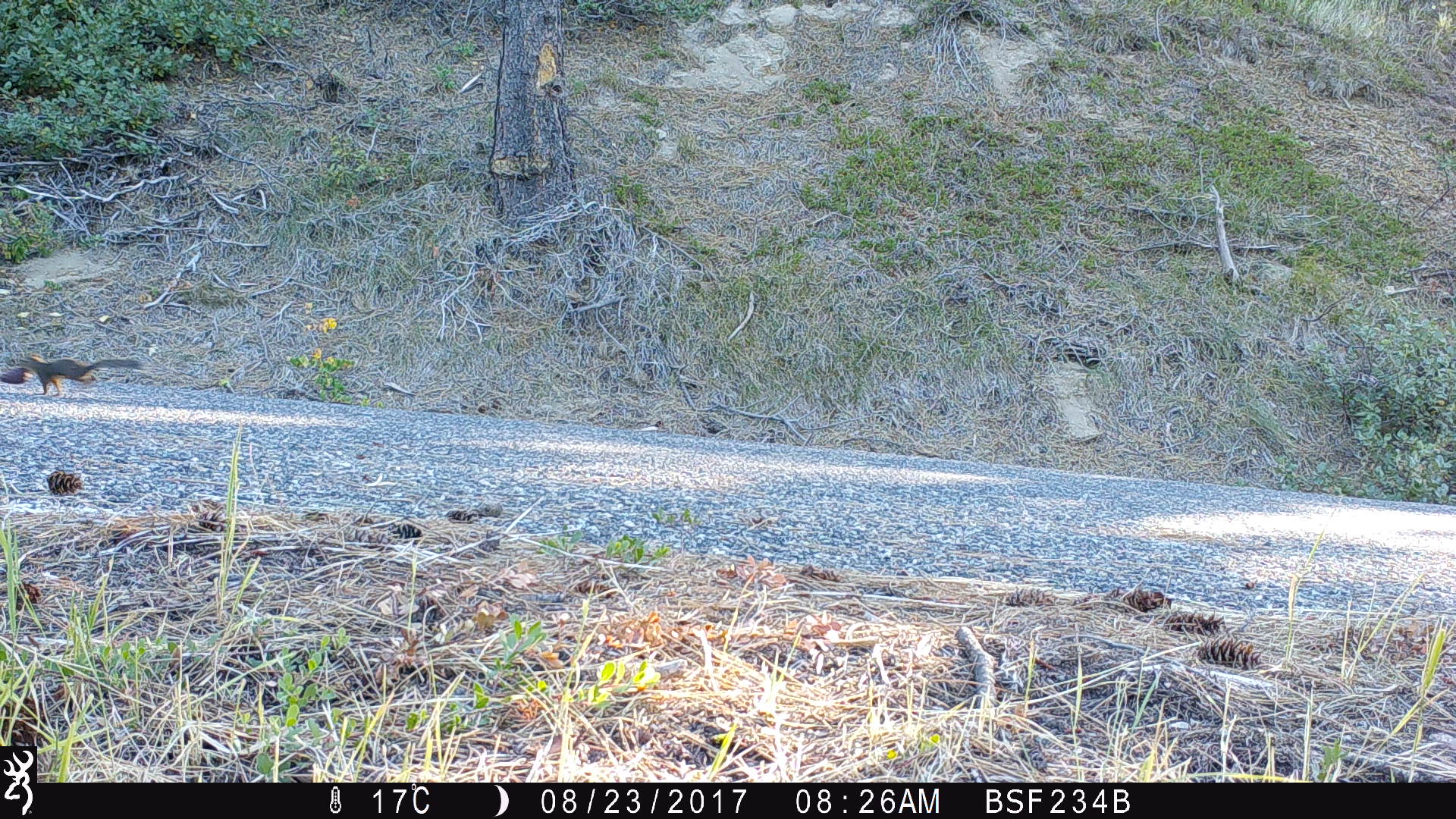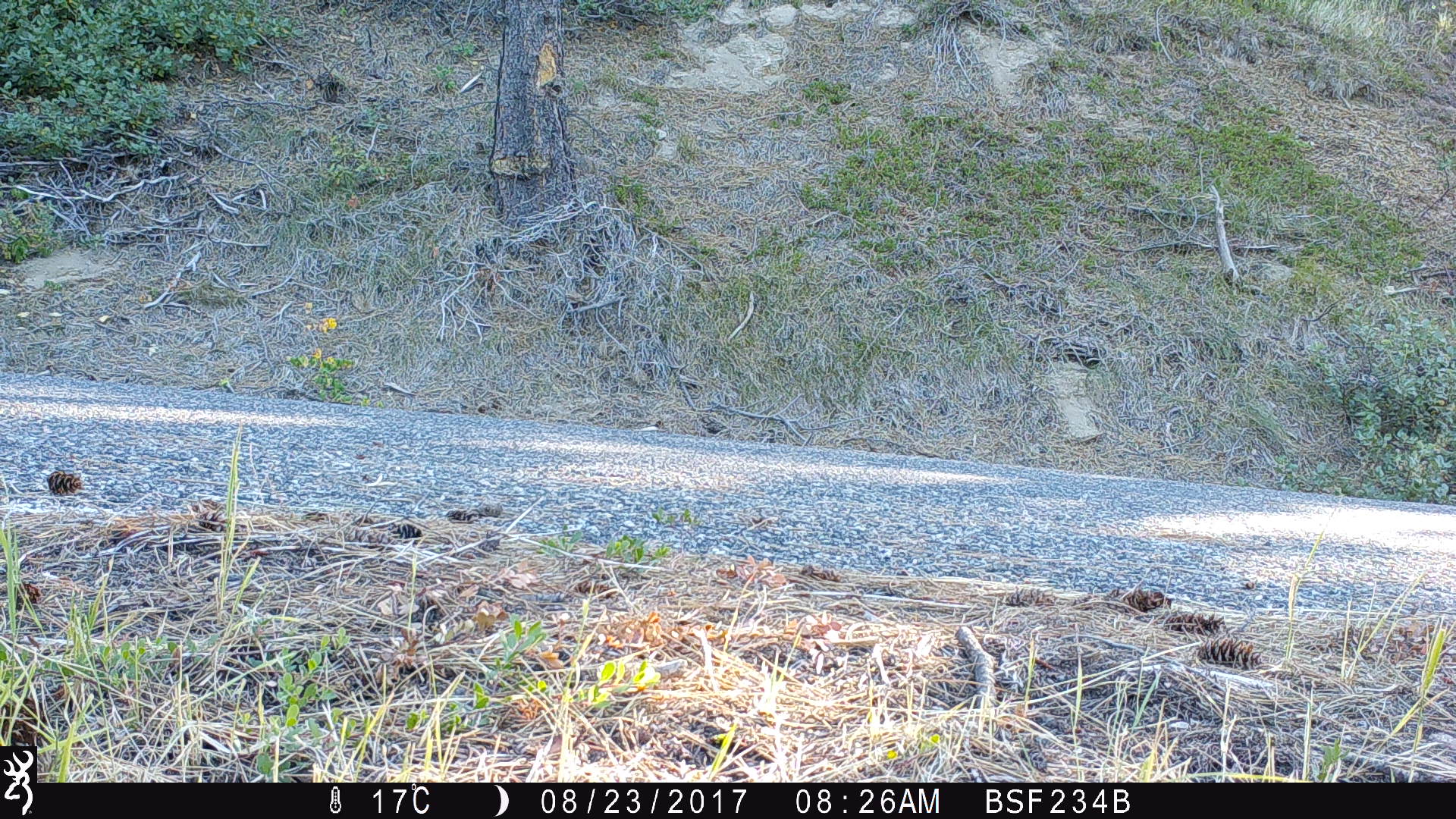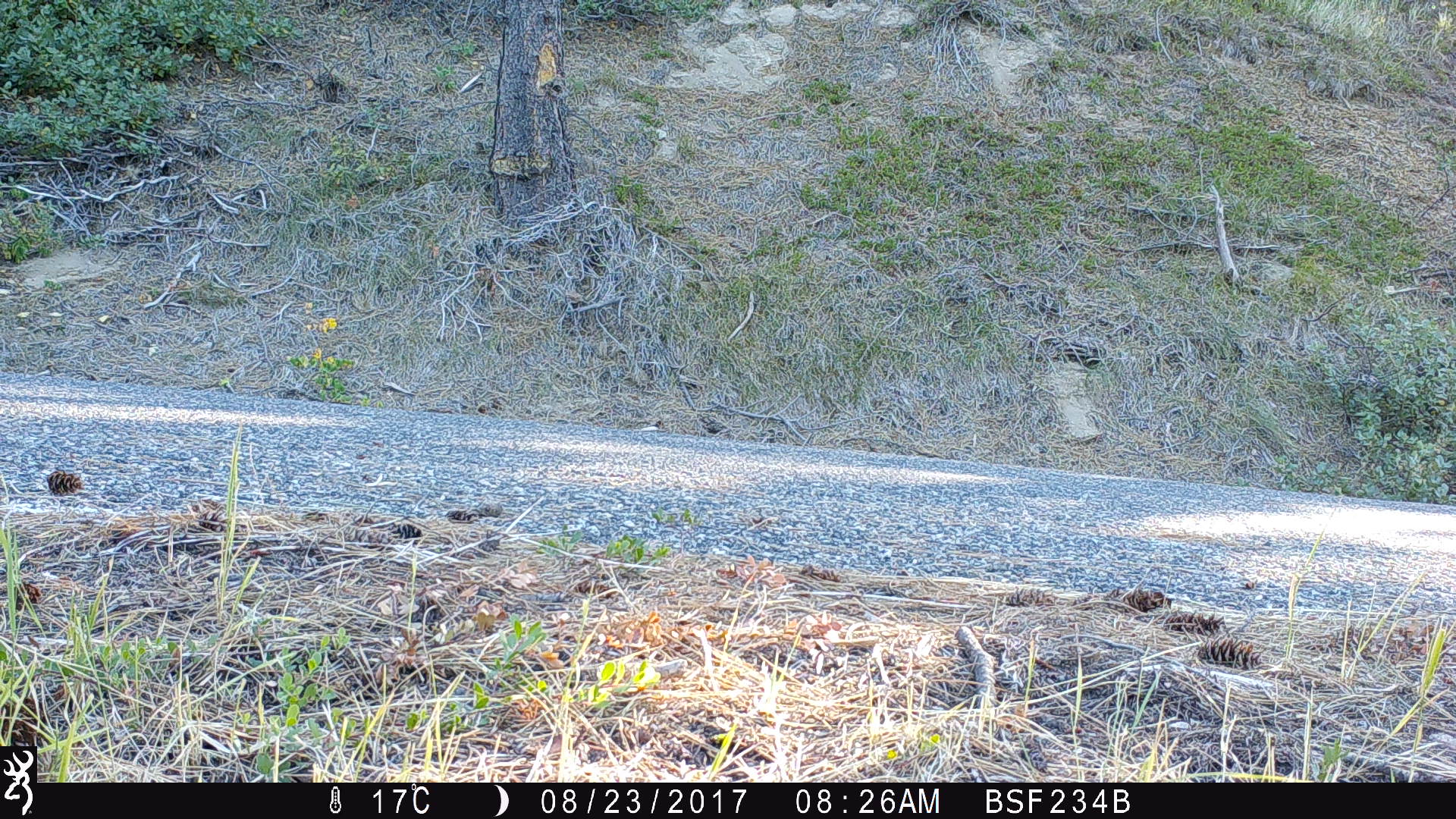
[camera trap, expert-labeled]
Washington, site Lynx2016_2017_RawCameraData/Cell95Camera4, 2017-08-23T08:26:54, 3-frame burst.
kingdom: Animalia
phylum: Chordata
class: Mammalia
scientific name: Mammalia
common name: small mammal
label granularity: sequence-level